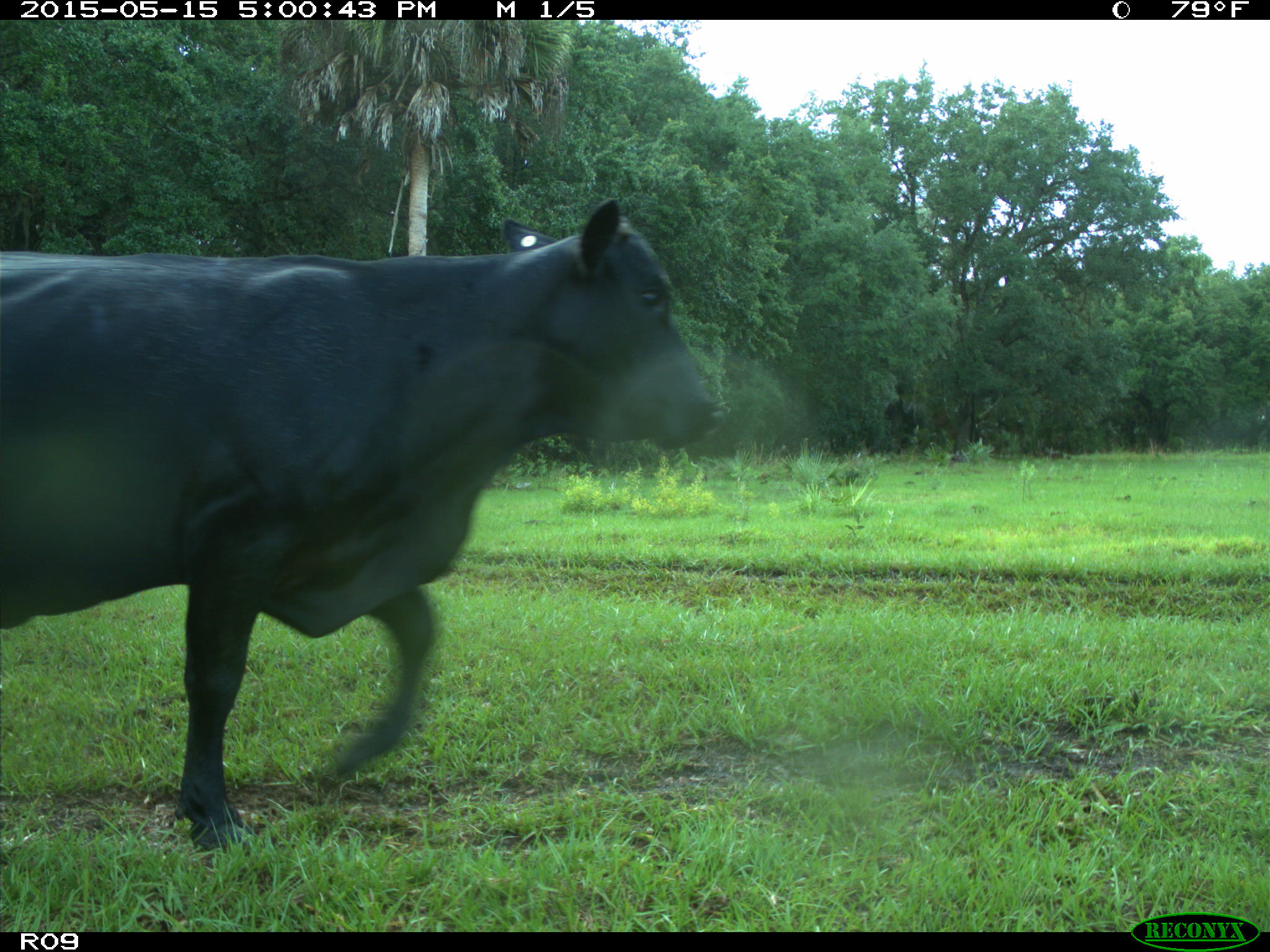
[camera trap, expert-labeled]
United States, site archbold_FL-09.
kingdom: Animalia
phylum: Chordata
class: Mammalia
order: Artiodactyla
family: Bovidae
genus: Bos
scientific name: Bos taurus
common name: domestic cow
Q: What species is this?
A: Bos taurus (domestic cow).